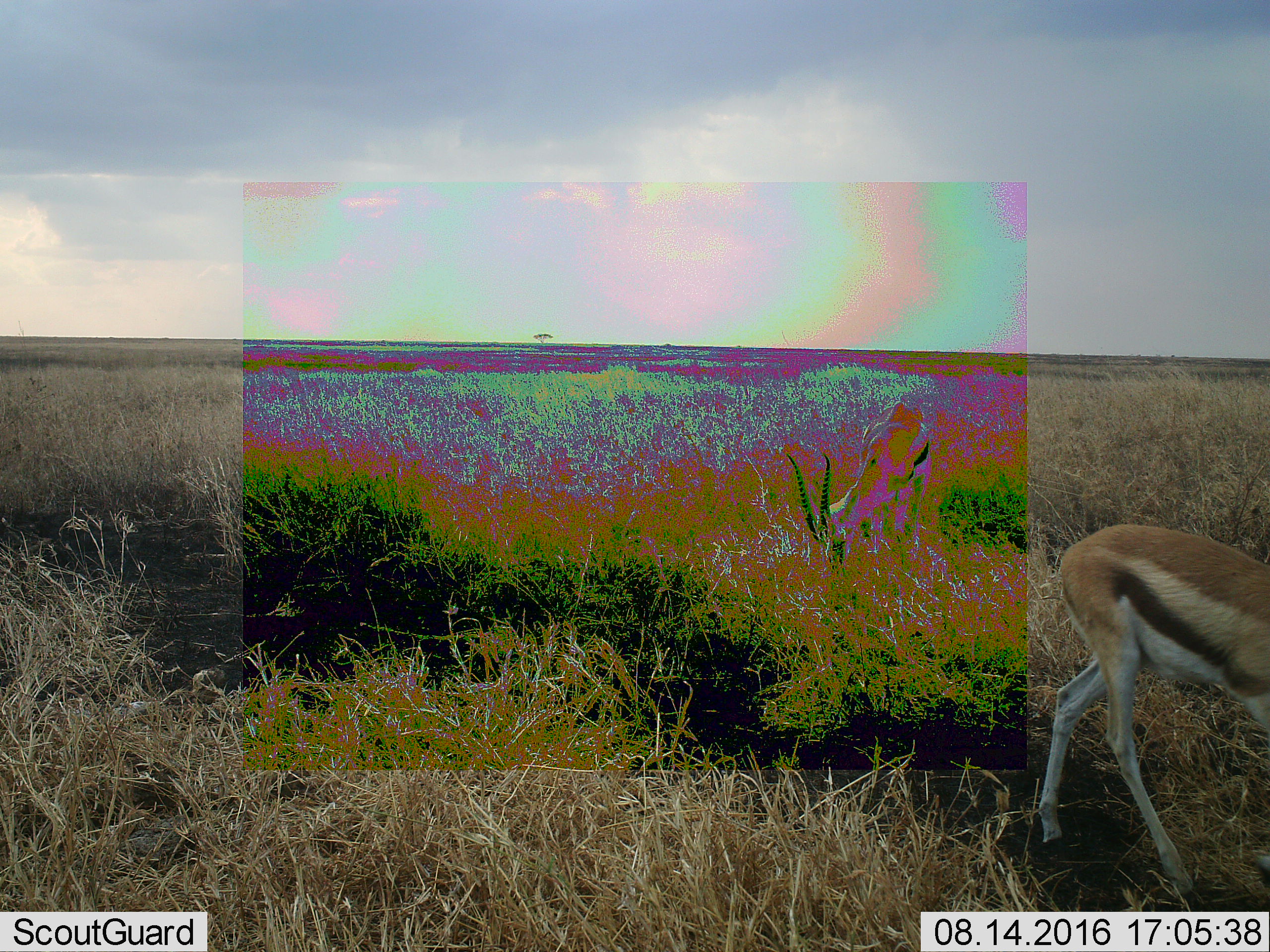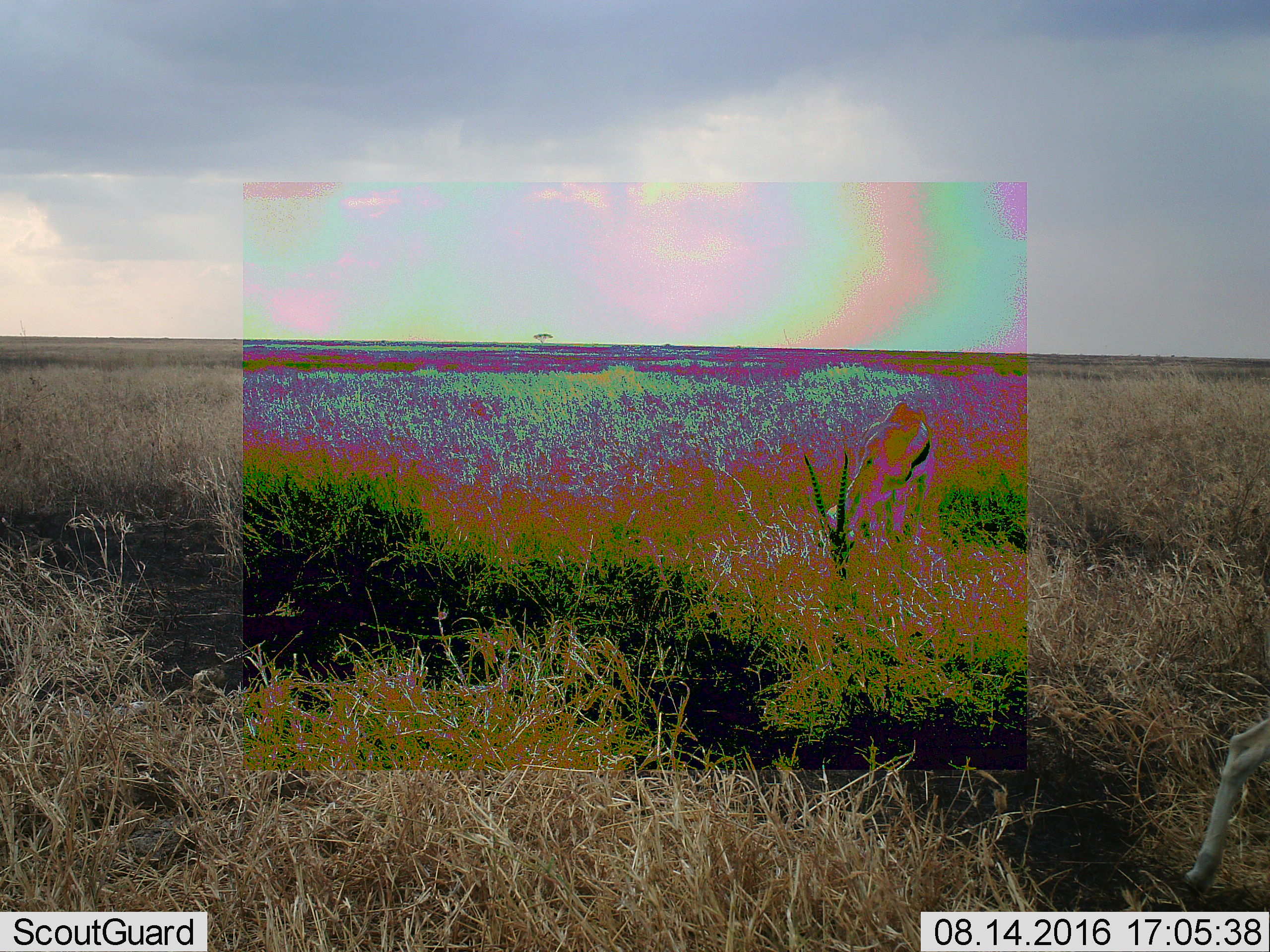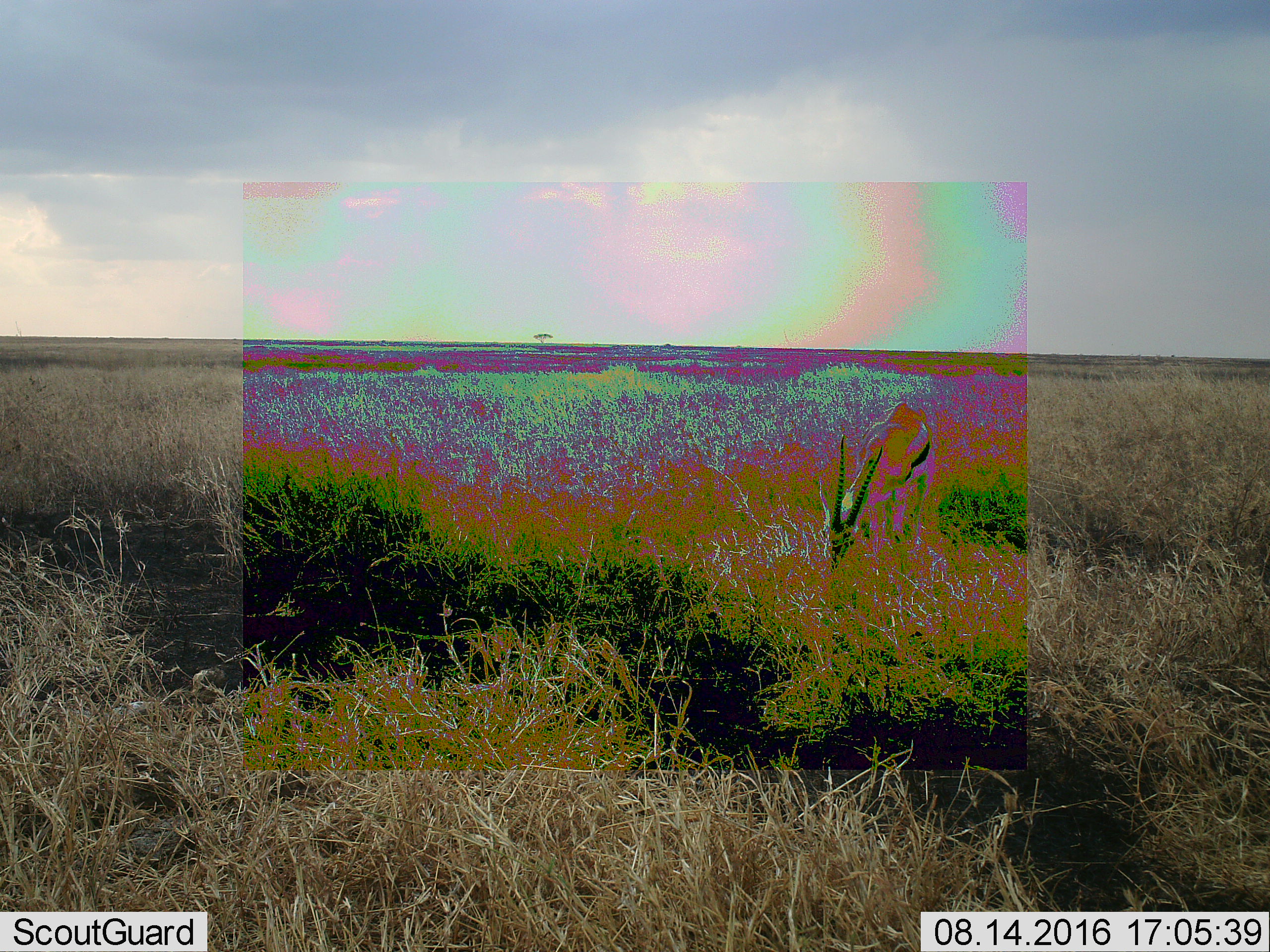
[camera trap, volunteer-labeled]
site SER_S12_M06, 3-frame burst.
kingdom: Animalia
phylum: Chordata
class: Mammalia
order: Artiodactyla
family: Bovidae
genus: Eudorcas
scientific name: Eudorcas thomsonii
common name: thomson's gazelle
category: gazellethomsons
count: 2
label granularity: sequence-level